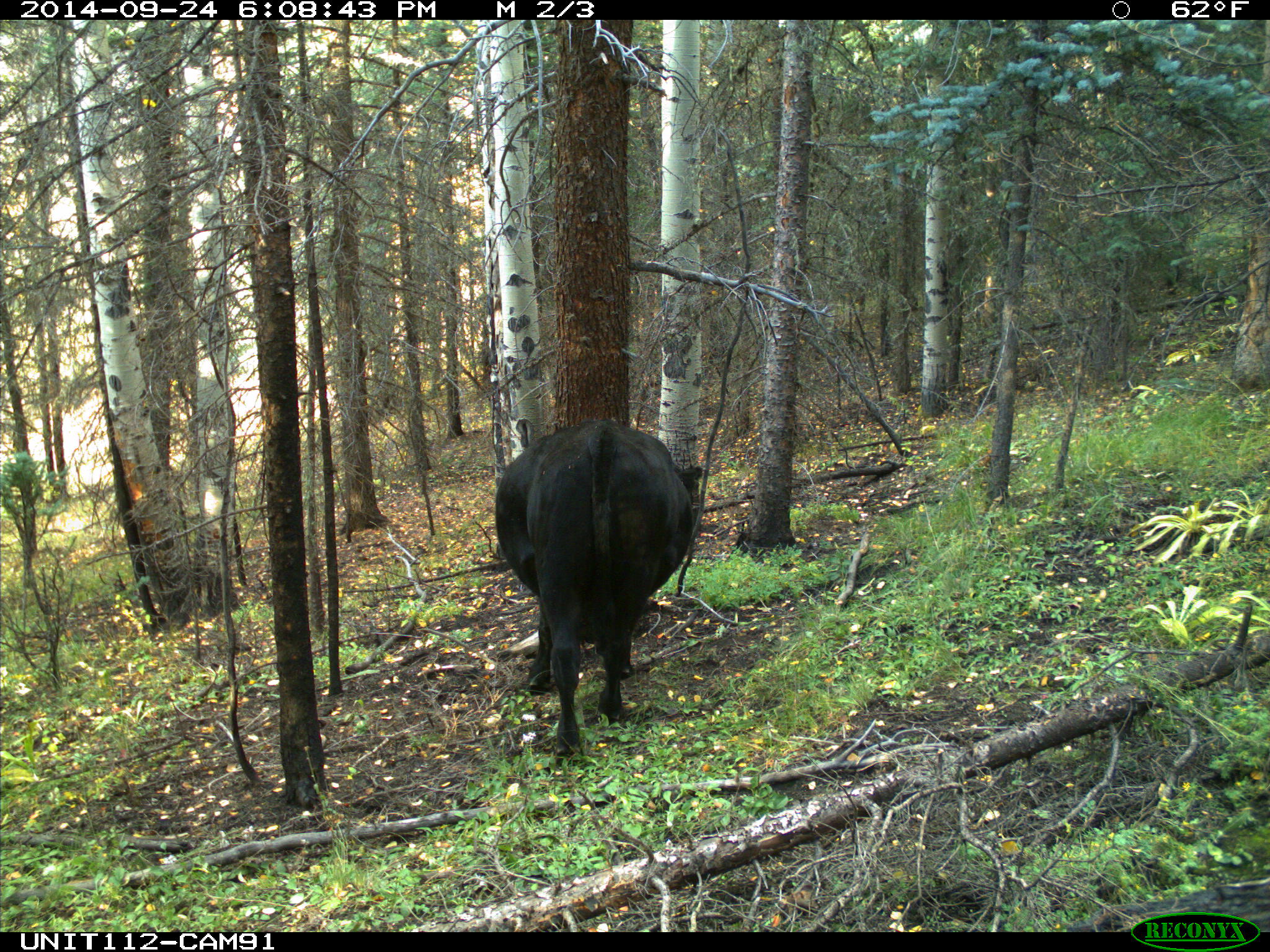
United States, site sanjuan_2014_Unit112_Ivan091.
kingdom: Animalia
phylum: Chordata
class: Mammalia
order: Artiodactyla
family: Bovidae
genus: Bos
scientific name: Bos taurus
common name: domestic cow